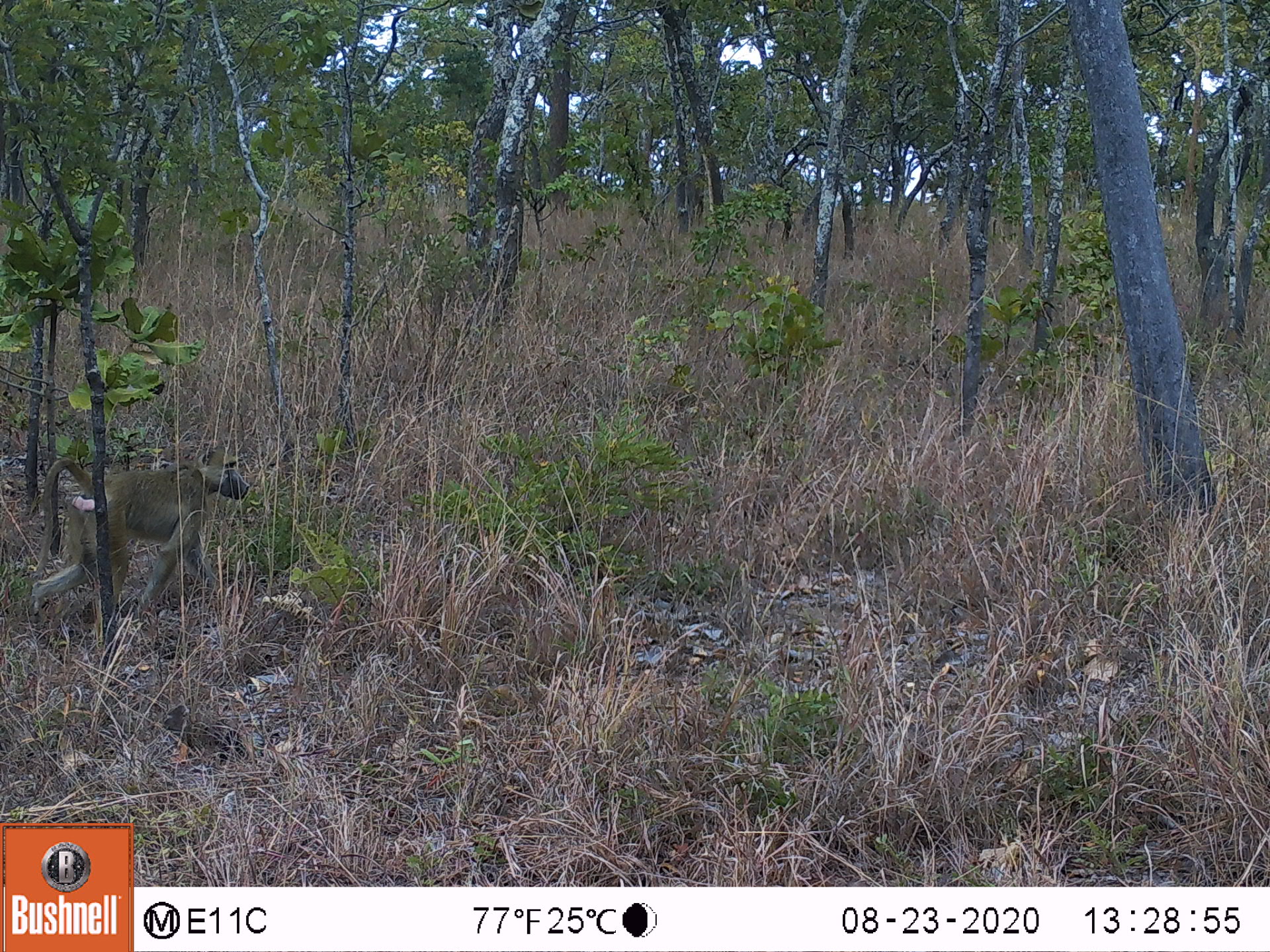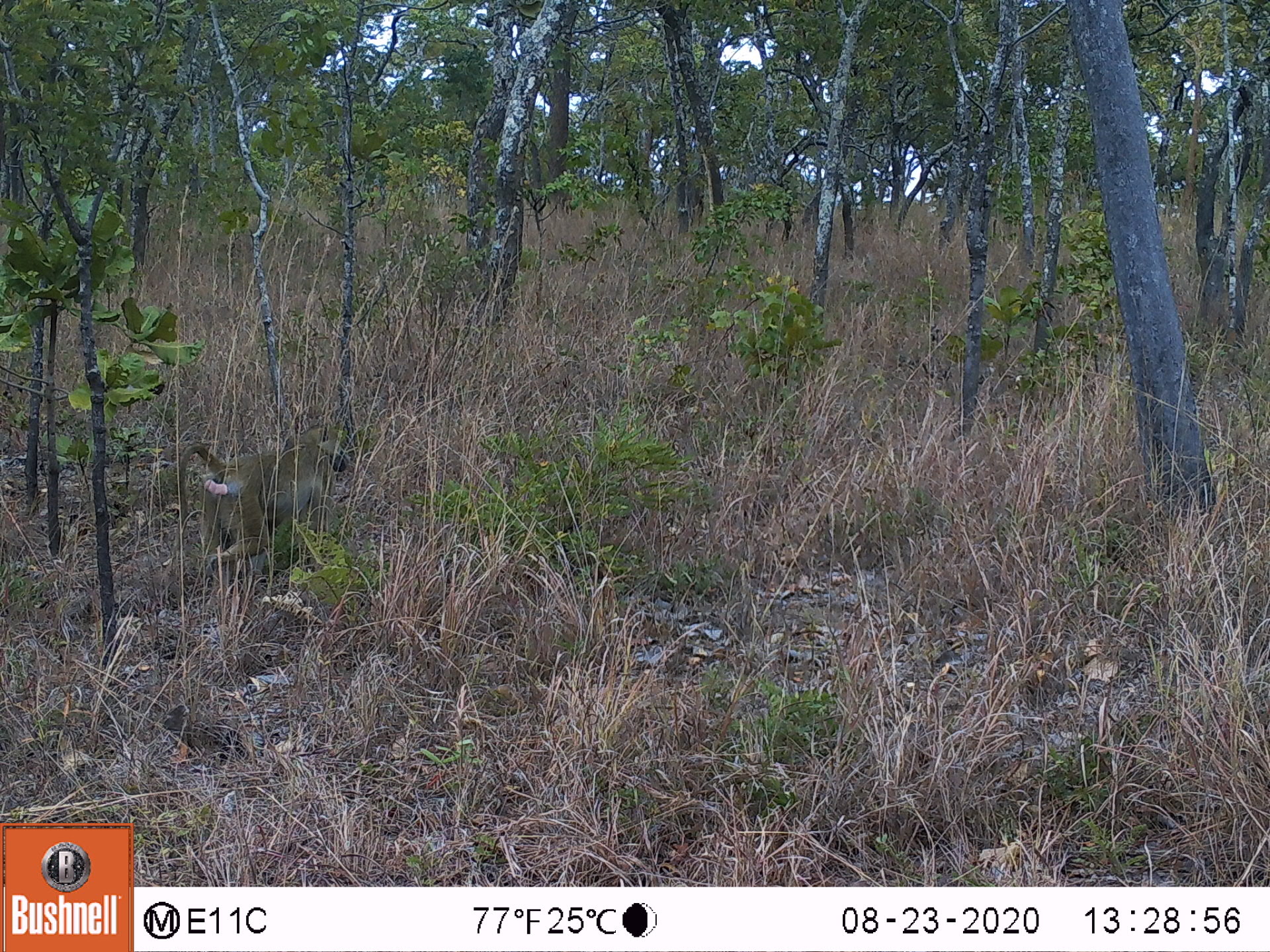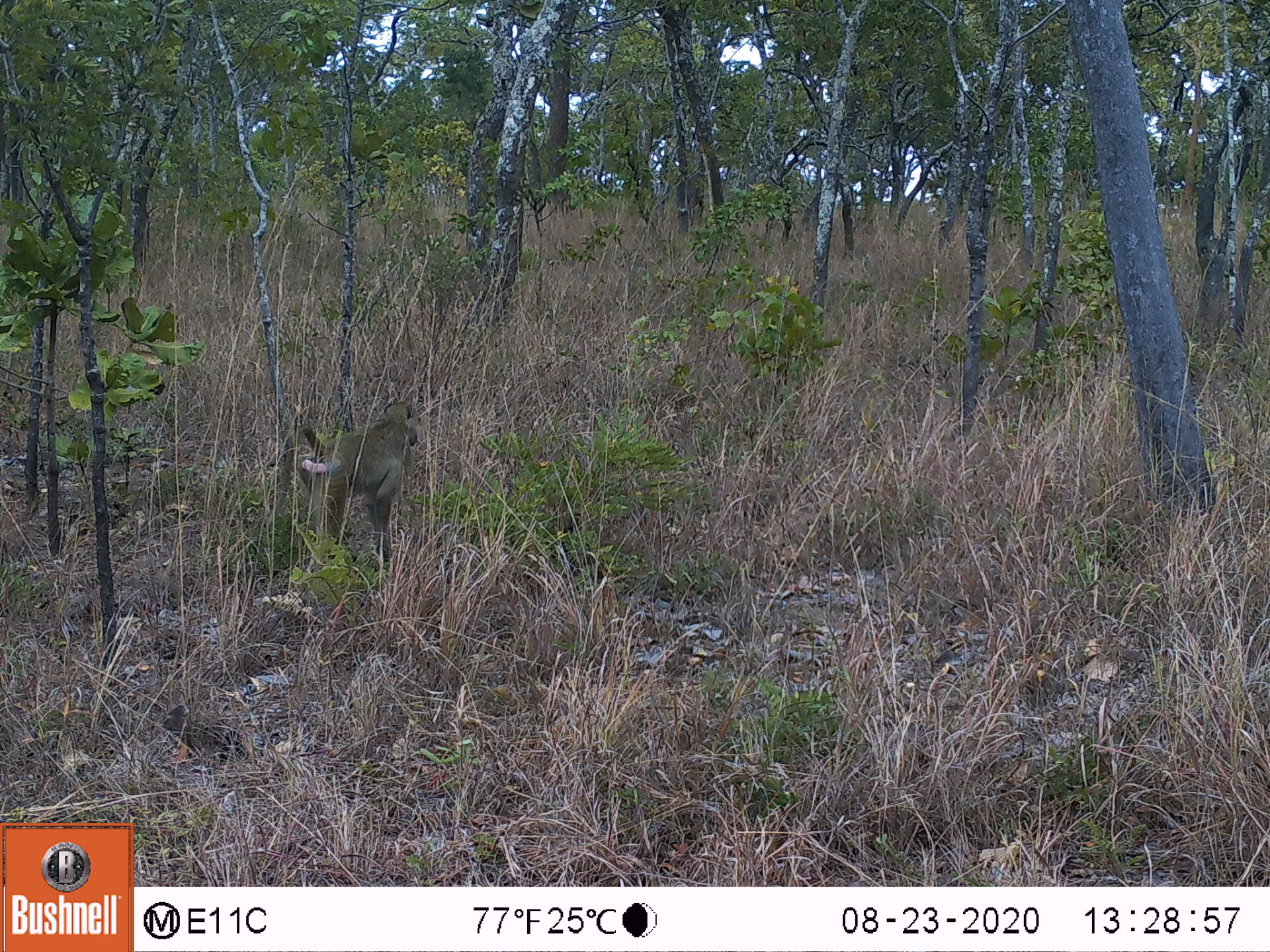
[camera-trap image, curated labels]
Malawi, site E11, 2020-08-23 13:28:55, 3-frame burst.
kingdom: Animalia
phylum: Chordata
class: Mammalia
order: Primates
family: Cercopithecidae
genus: Papio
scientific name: Papio cynocephalus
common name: yellow baboon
Yellow baboon (Papio cynocephalus), count 1.